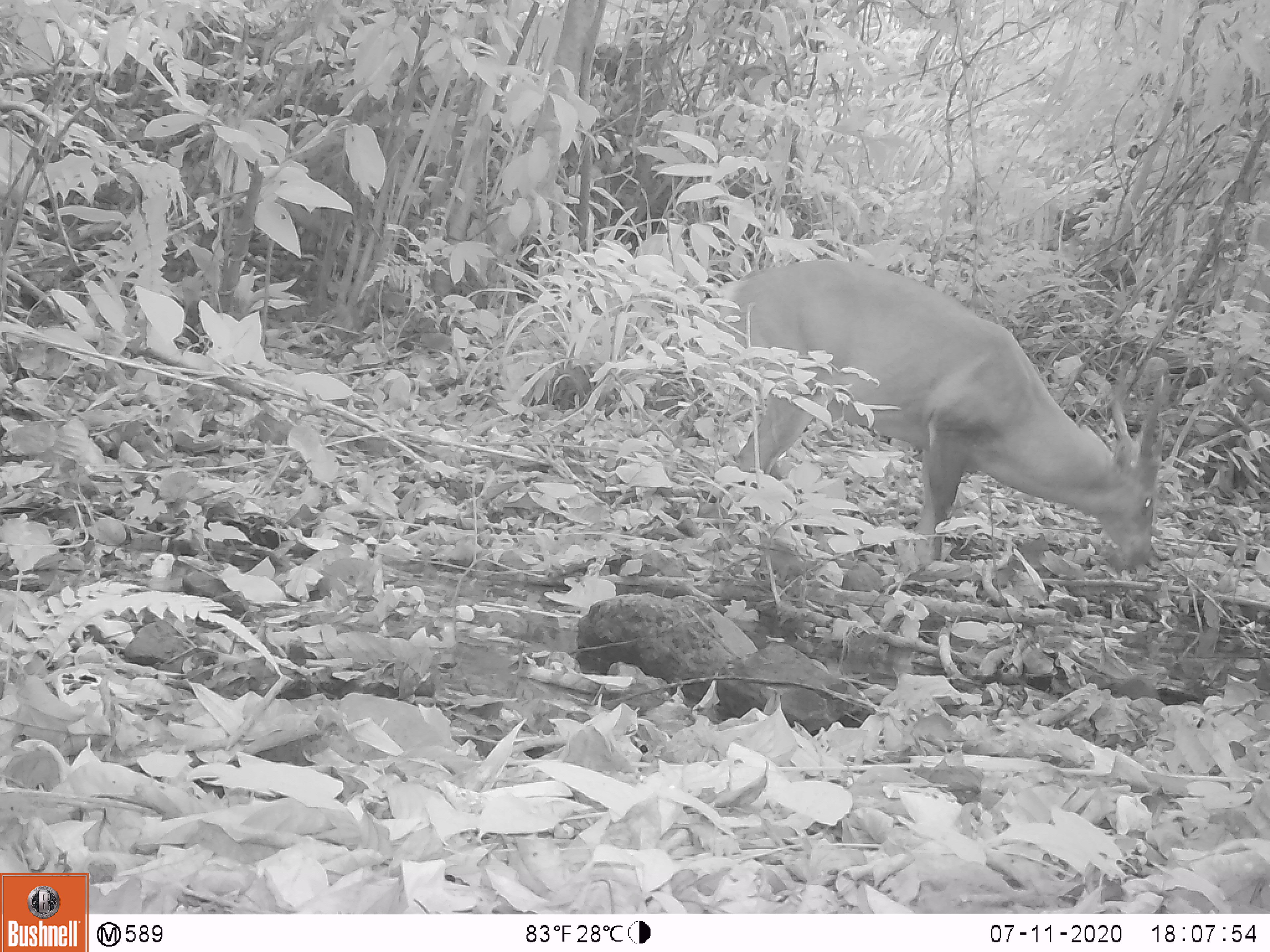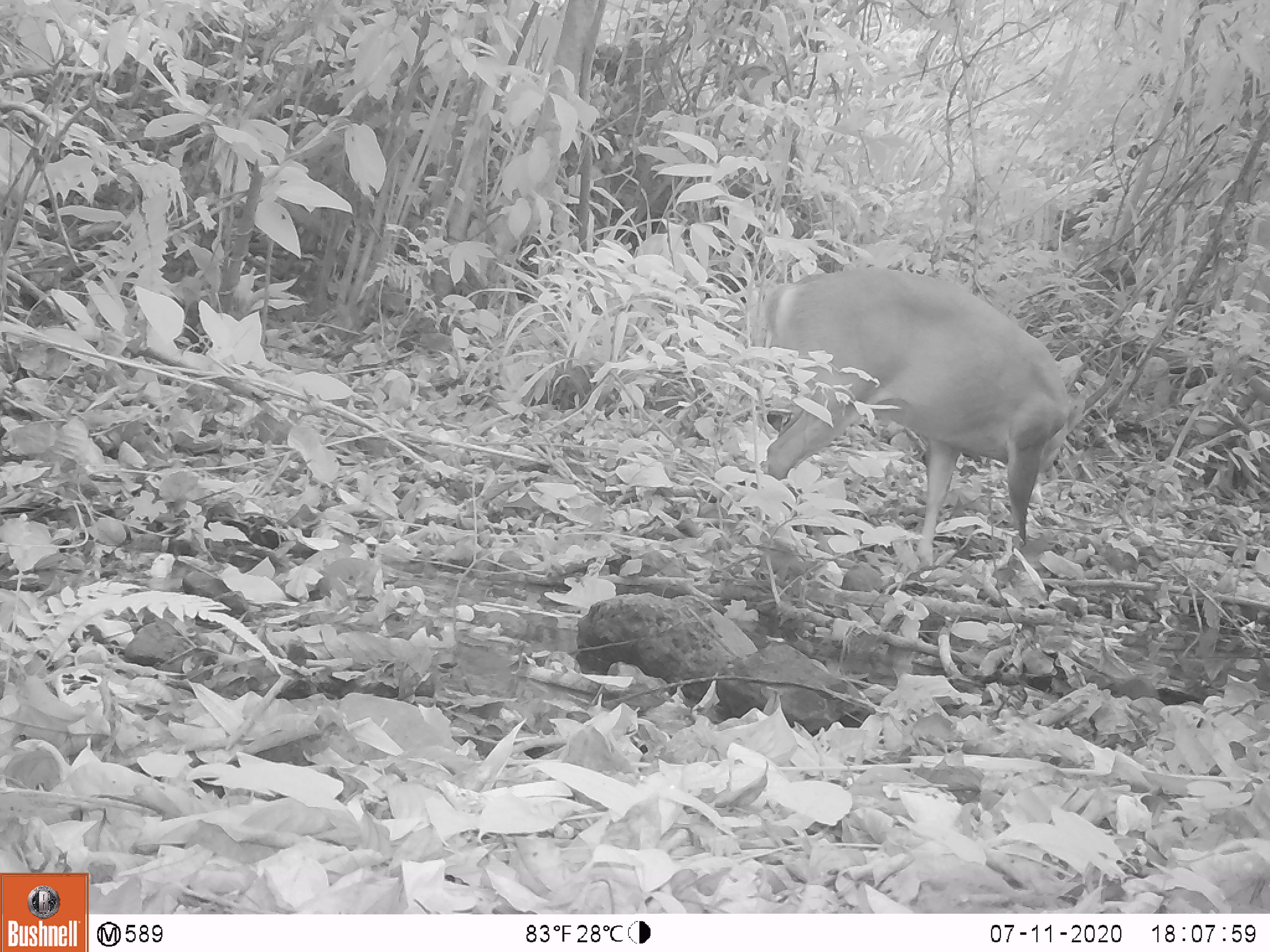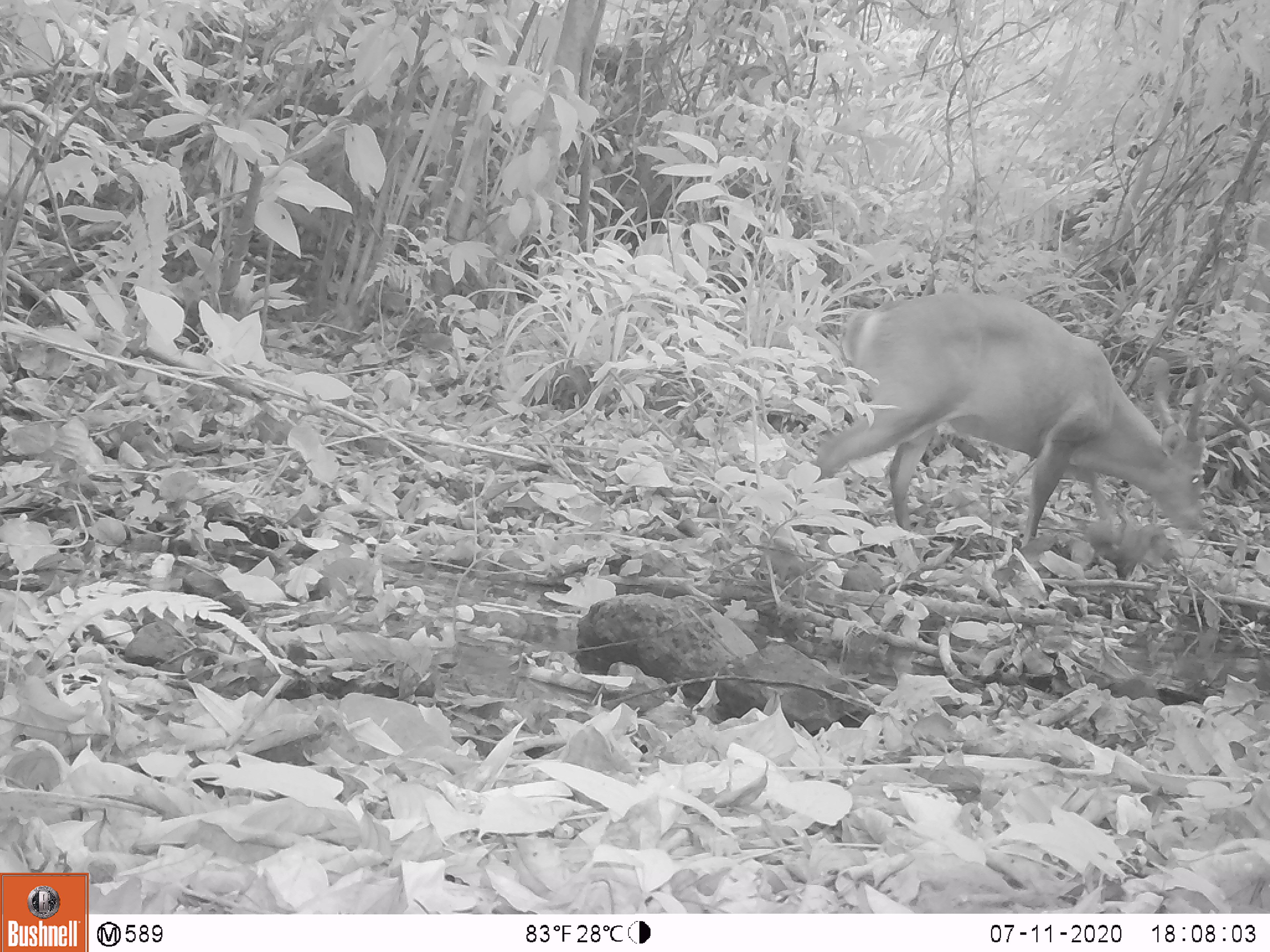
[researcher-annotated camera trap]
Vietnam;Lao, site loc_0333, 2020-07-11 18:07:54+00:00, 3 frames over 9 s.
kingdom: Animalia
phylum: Chordata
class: Mammalia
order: Artiodactyla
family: Cervidae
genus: Muntiacus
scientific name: Muntiacus vuquangensis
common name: large-antlered muntjac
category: large antlered muntjac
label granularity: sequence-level